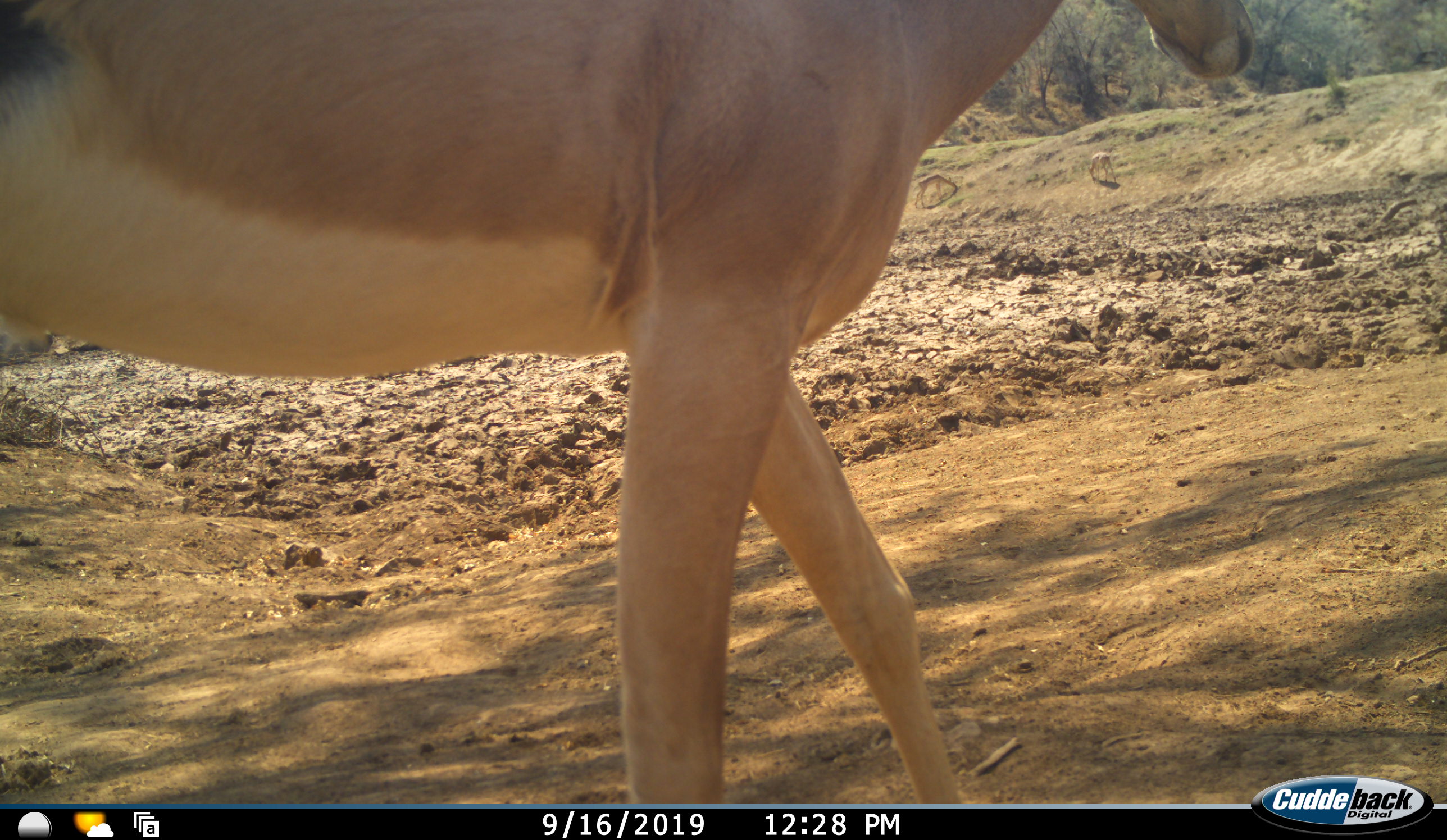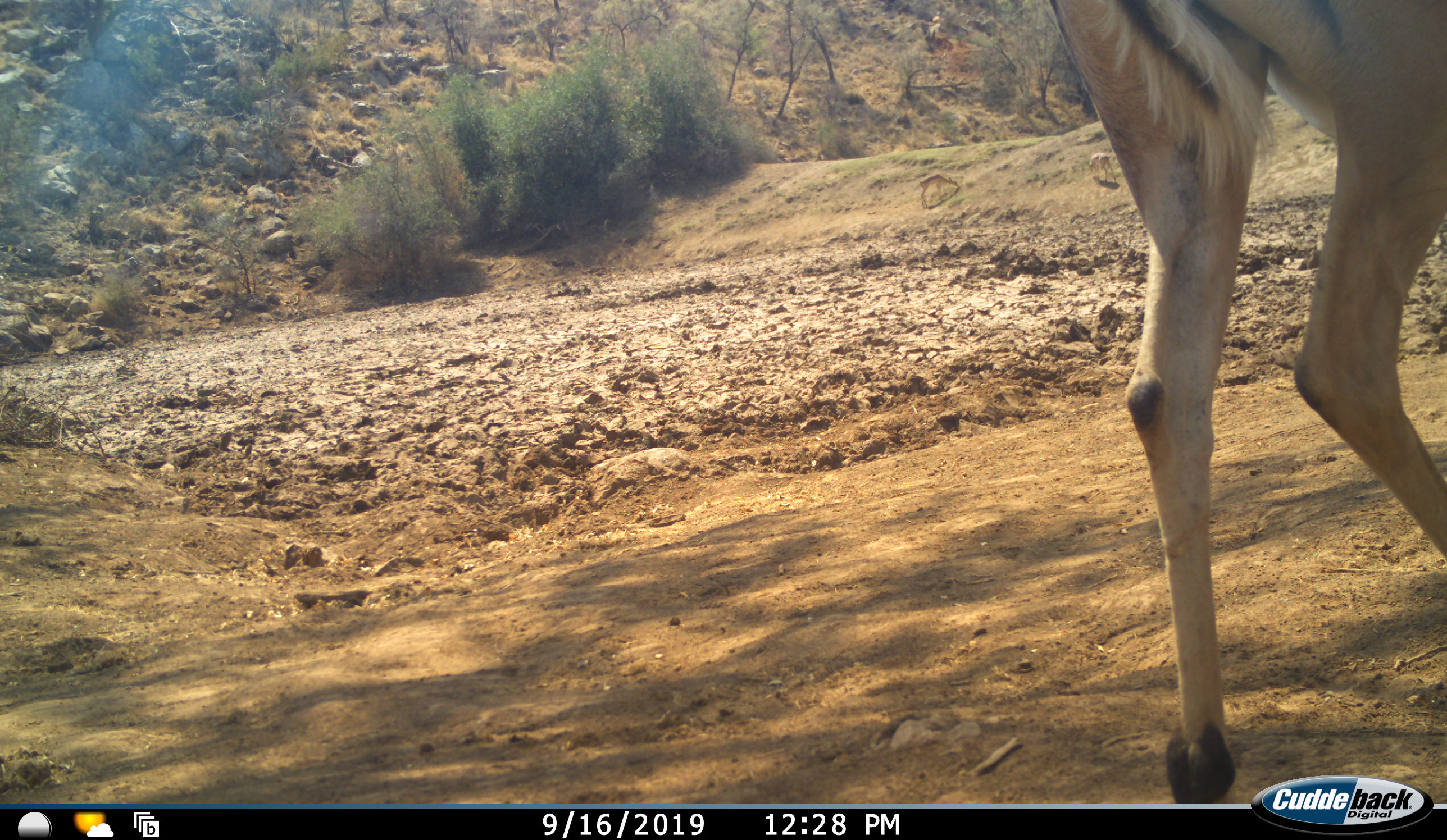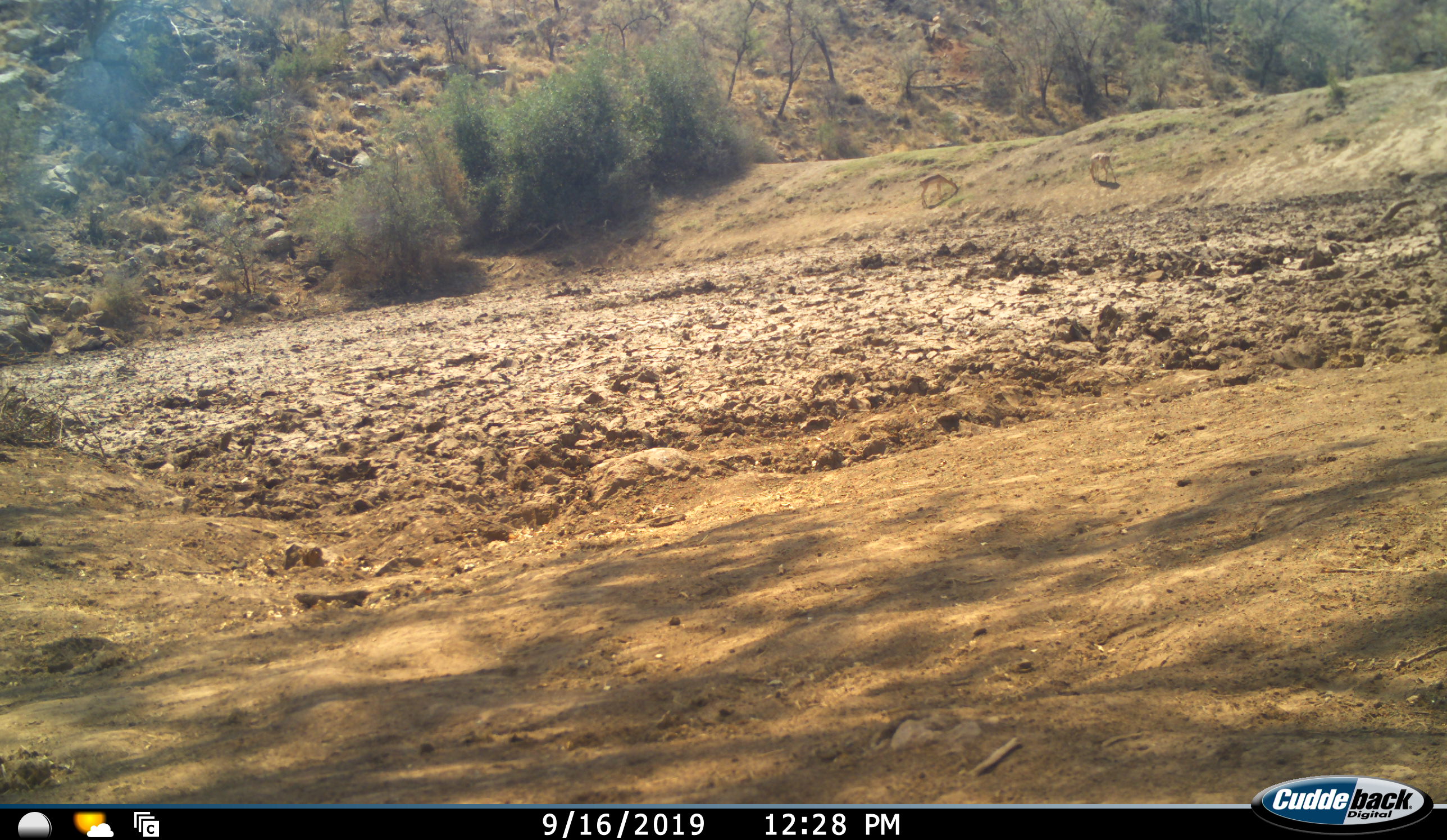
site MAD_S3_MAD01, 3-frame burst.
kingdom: Animalia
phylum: Chordata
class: Mammalia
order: Artiodactyla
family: Bovidae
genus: Aepyceros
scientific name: Aepyceros melampus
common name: impala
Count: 1.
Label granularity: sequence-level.